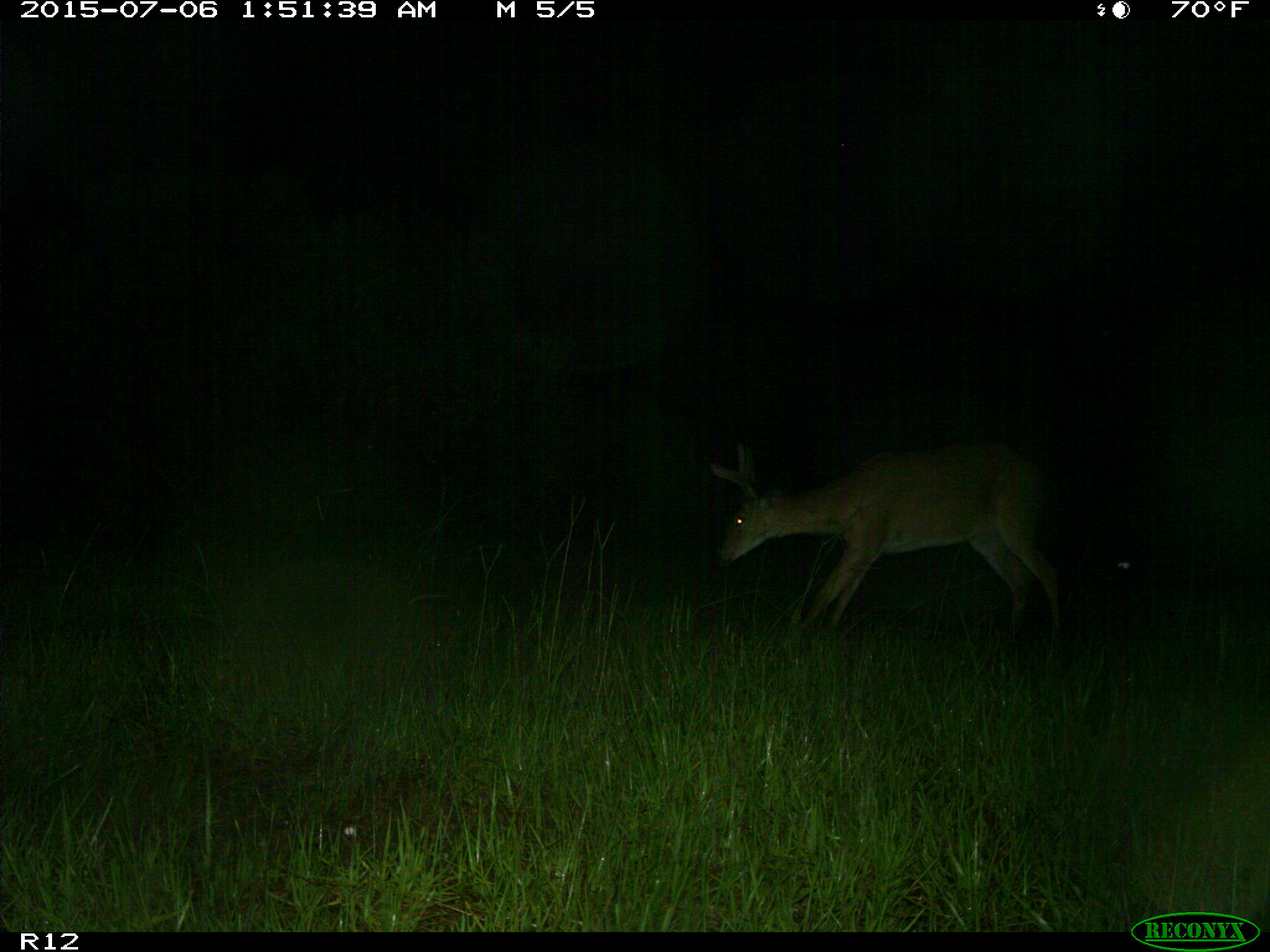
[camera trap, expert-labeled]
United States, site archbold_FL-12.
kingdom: Animalia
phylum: Chordata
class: Mammalia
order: Artiodactyla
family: Cervidae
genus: Odocoileus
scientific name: Odocoileus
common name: deer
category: unidentified deer